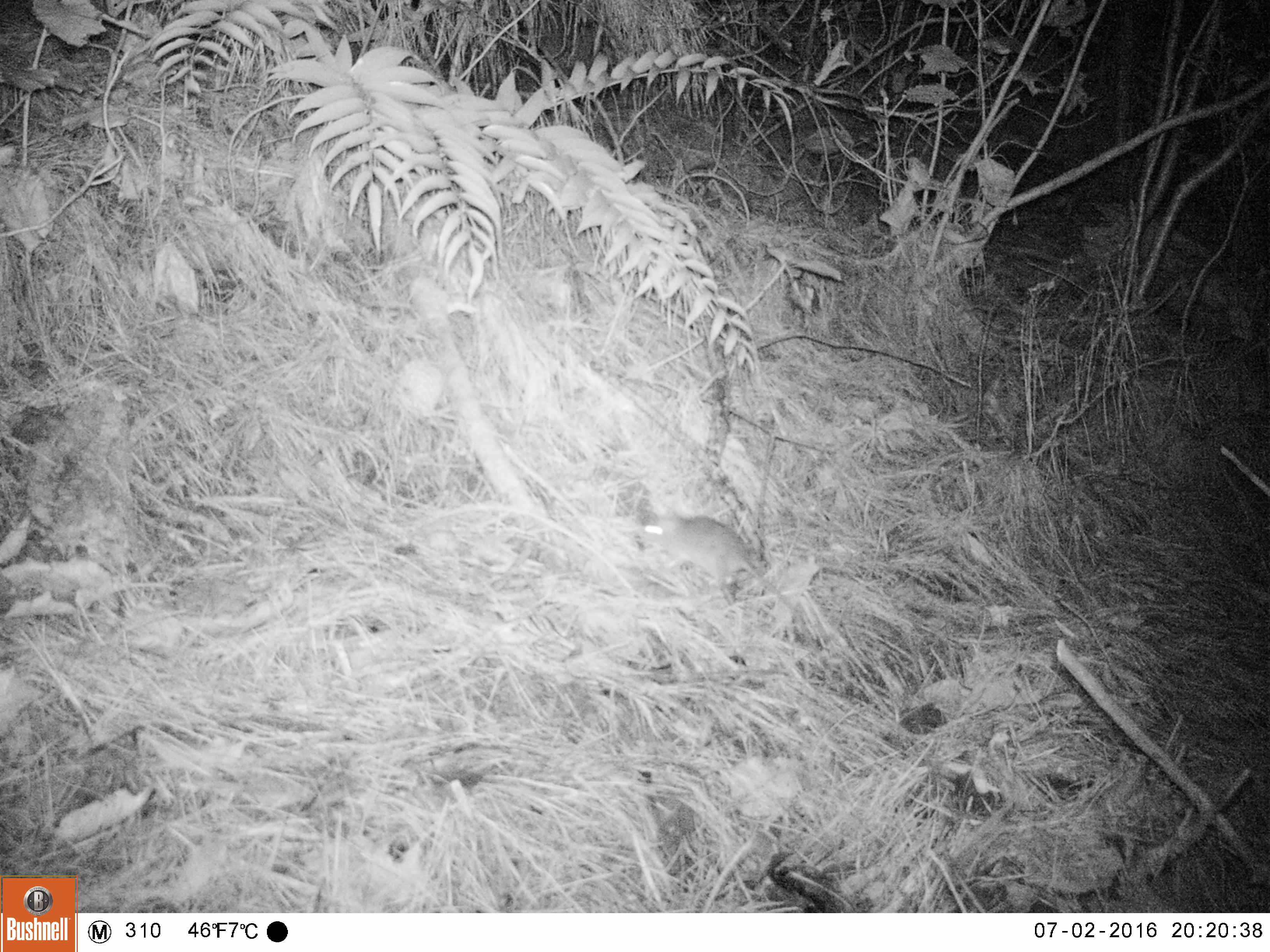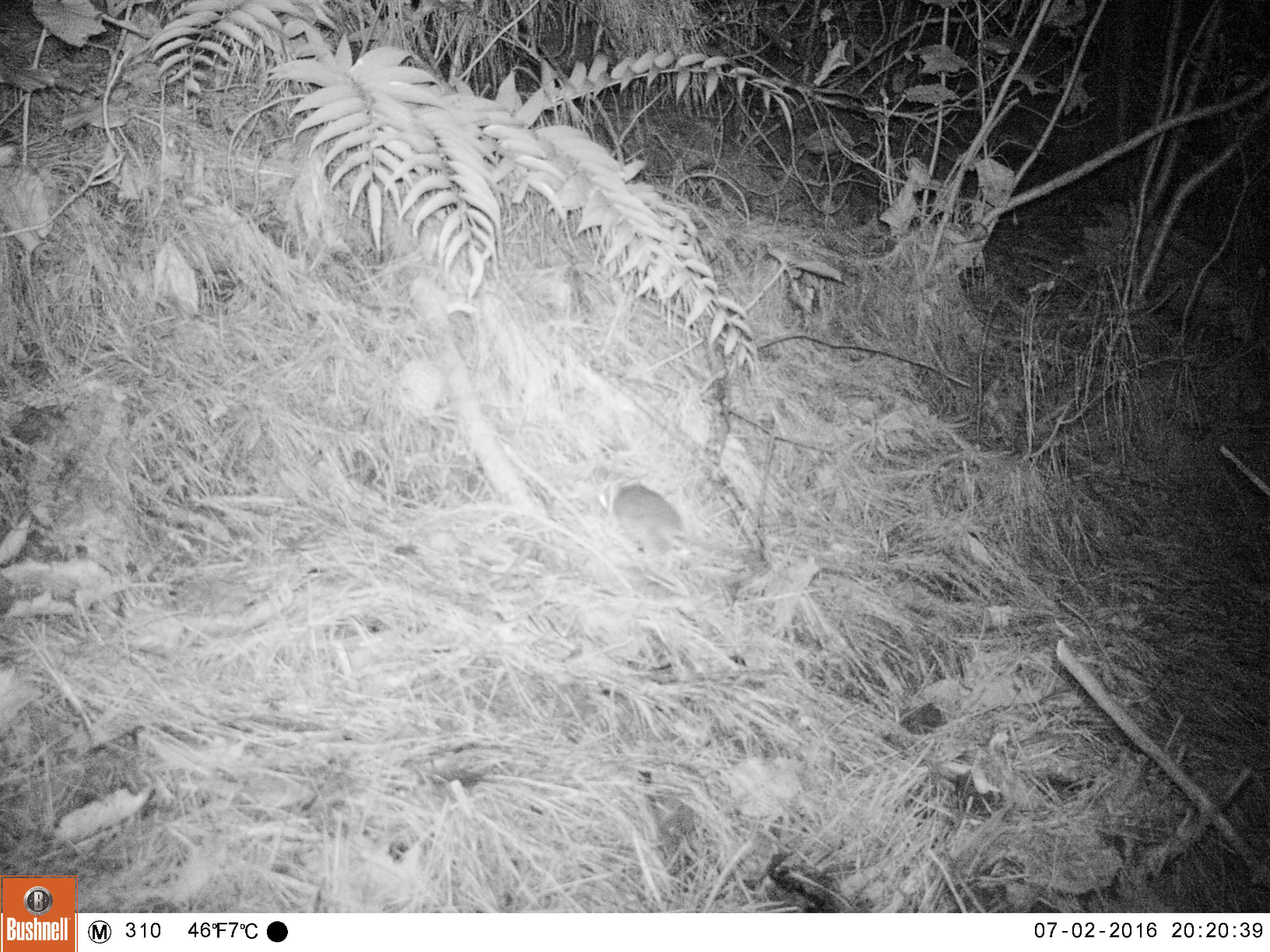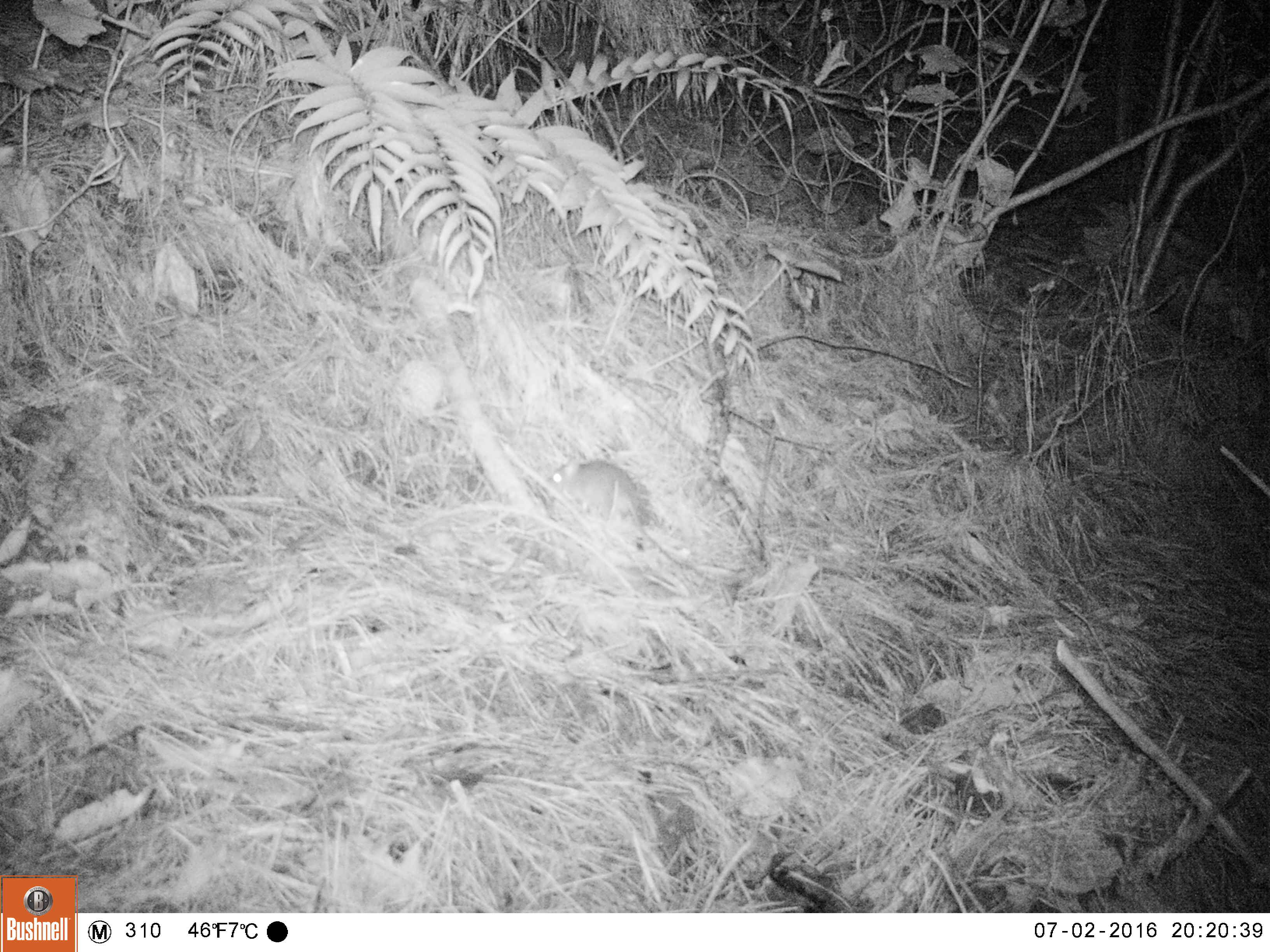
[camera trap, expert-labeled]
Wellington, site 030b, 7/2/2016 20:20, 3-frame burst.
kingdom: Animalia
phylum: Chordata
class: Mammalia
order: Rodentia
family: Muridae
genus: Rattus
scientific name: Rattus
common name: rat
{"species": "rat (Rattus)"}